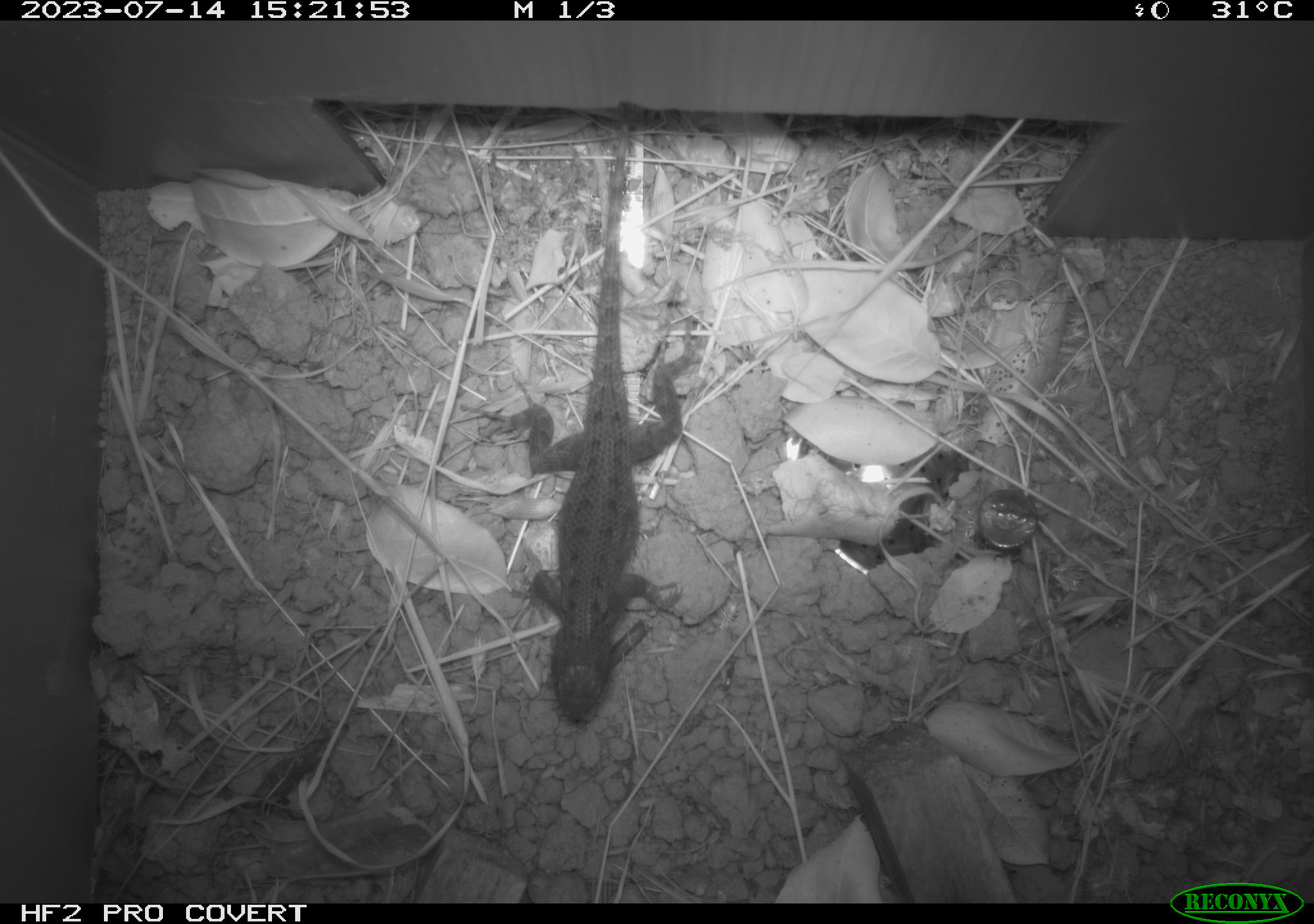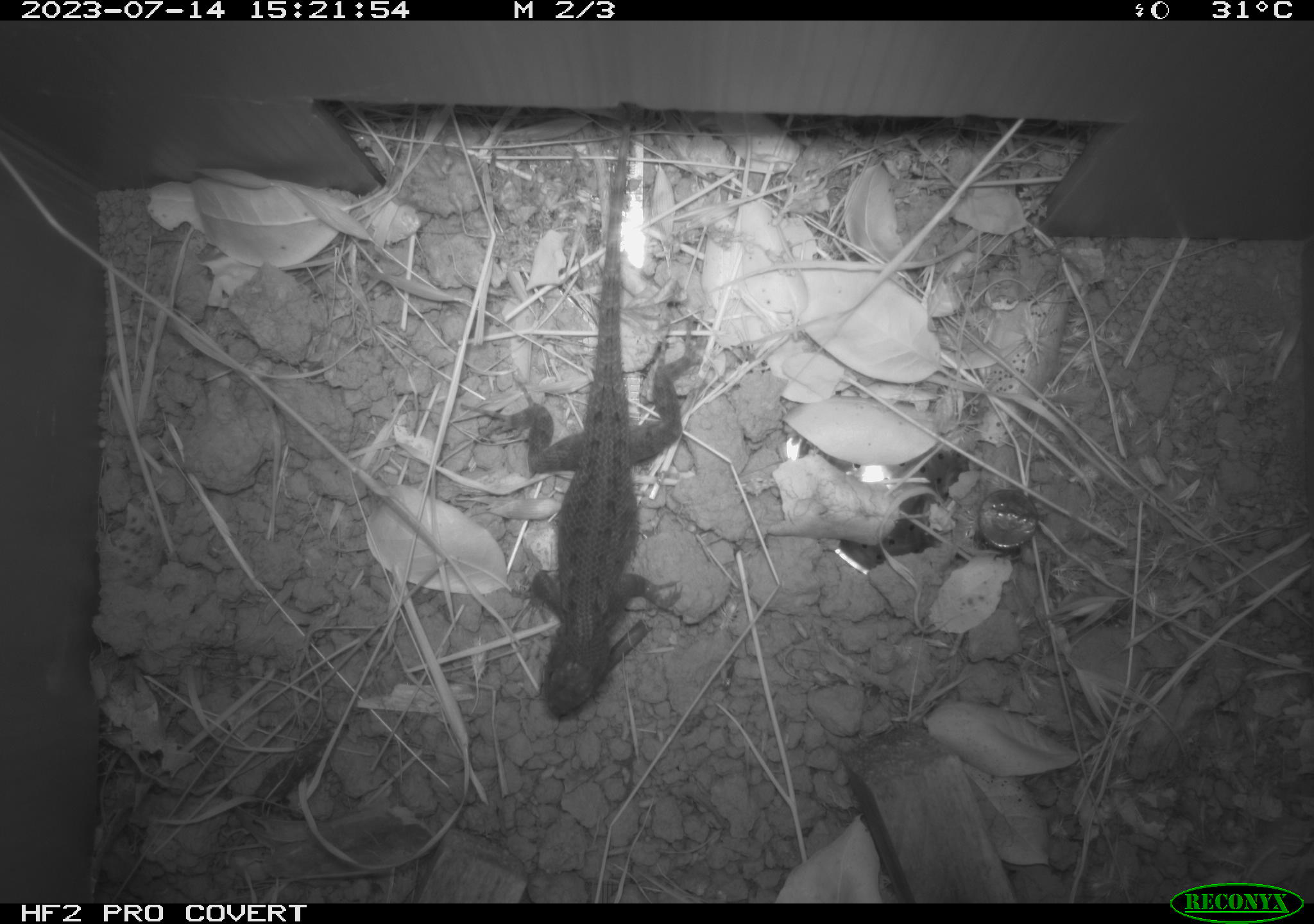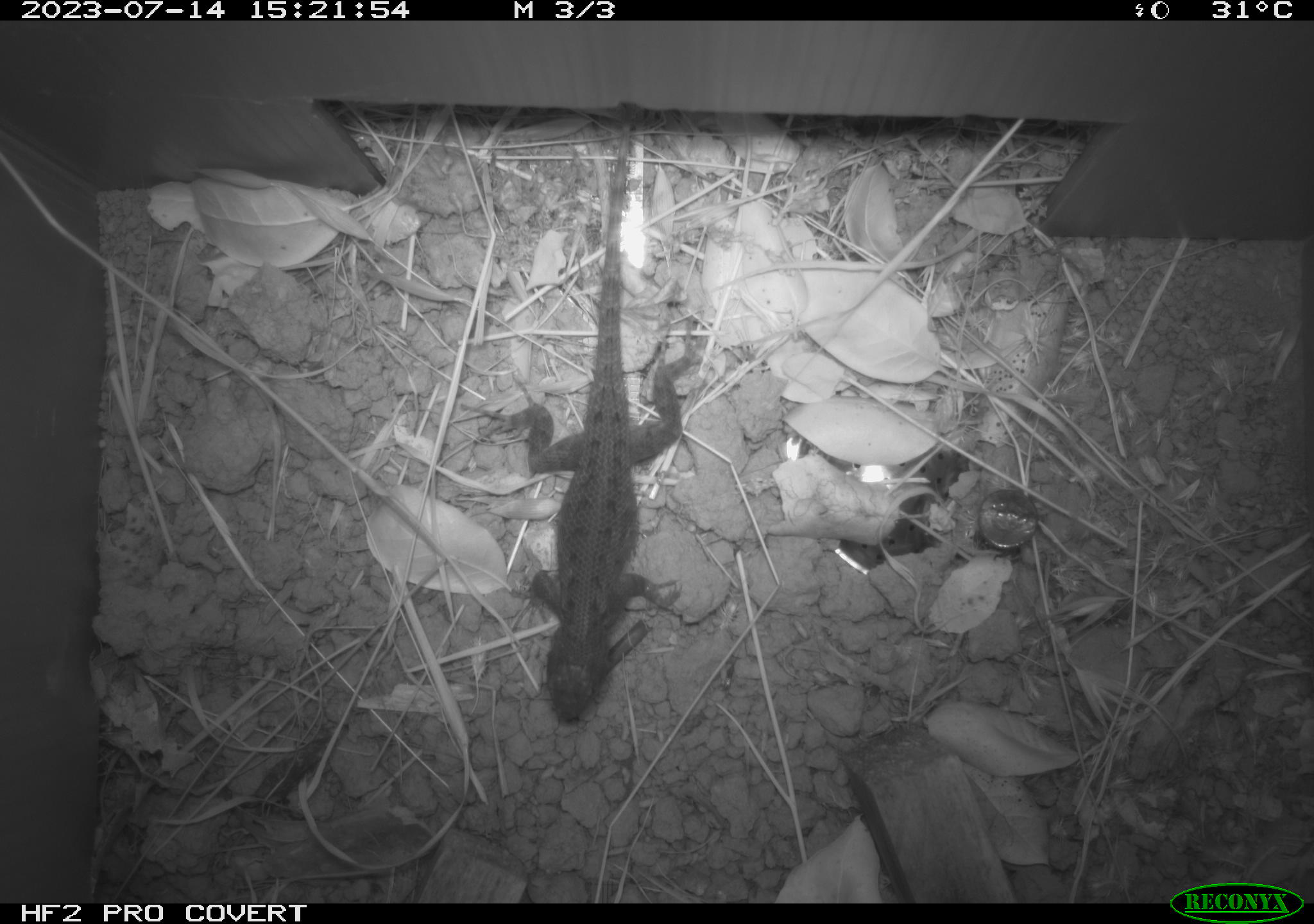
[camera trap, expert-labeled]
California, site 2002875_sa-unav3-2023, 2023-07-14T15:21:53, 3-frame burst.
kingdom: Animalia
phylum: Chordata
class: Reptilia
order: Squamata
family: Phrynosomatidae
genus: Sceloporus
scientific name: Sceloporus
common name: spiny lizards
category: sceloporus species